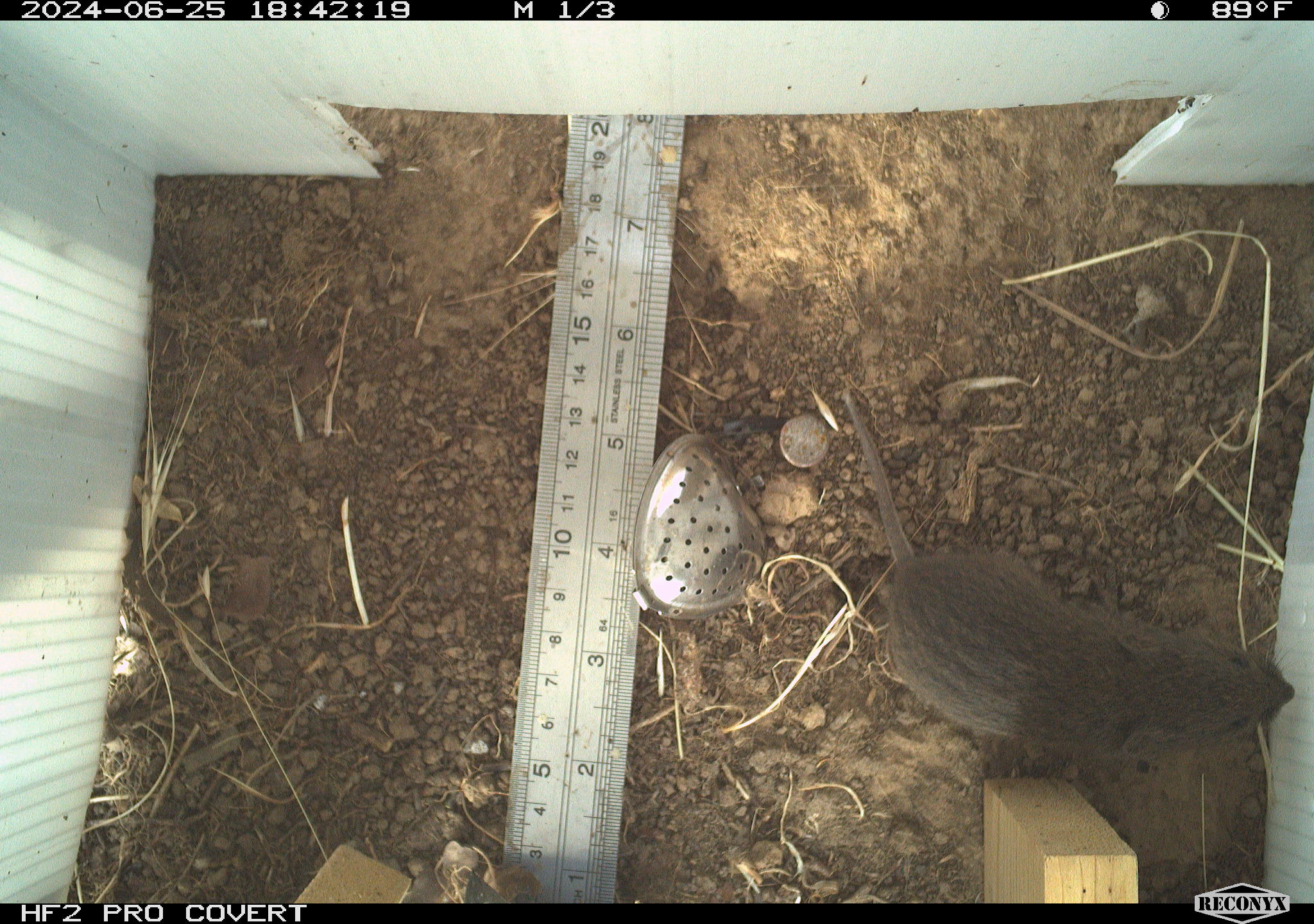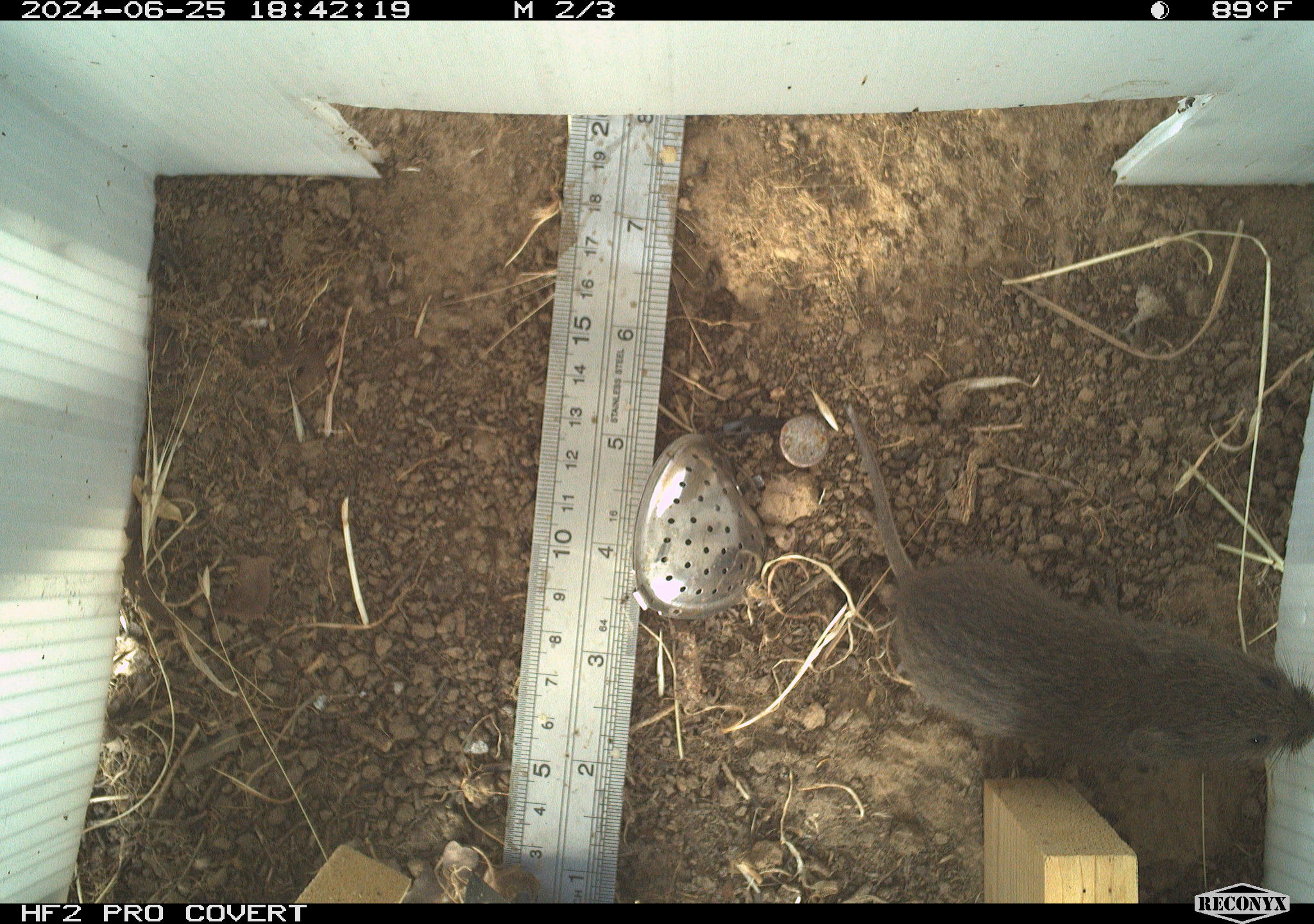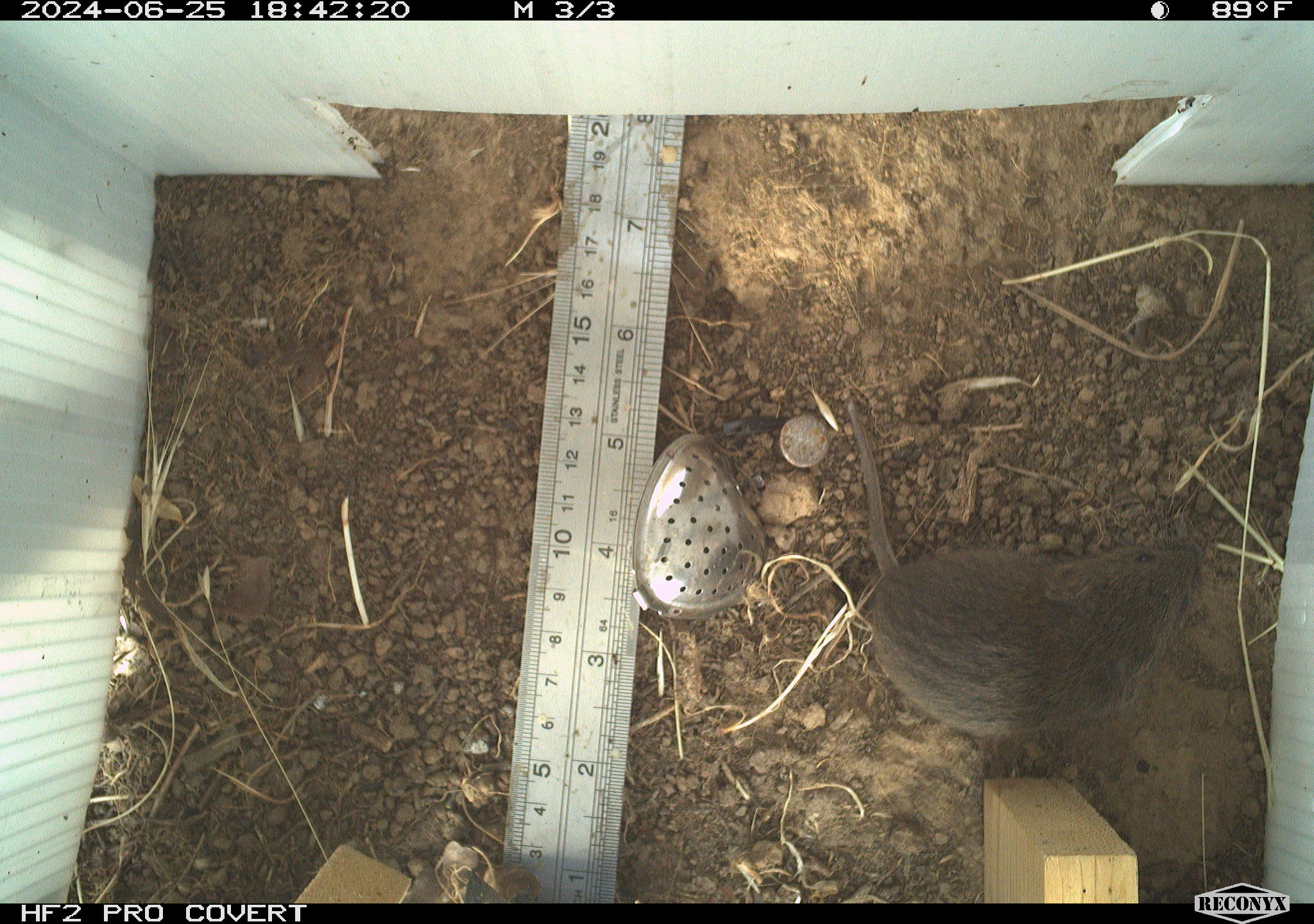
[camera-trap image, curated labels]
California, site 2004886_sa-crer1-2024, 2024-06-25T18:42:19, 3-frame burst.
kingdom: Animalia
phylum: Chordata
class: Mammalia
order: Rodentia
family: Cricetidae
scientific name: Arvicolinae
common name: voles, lemmings, and muskrats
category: arvicolinae subfamily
Arvicolinae subfamily (voles, lemmings, and muskrats) (Arvicolinae).